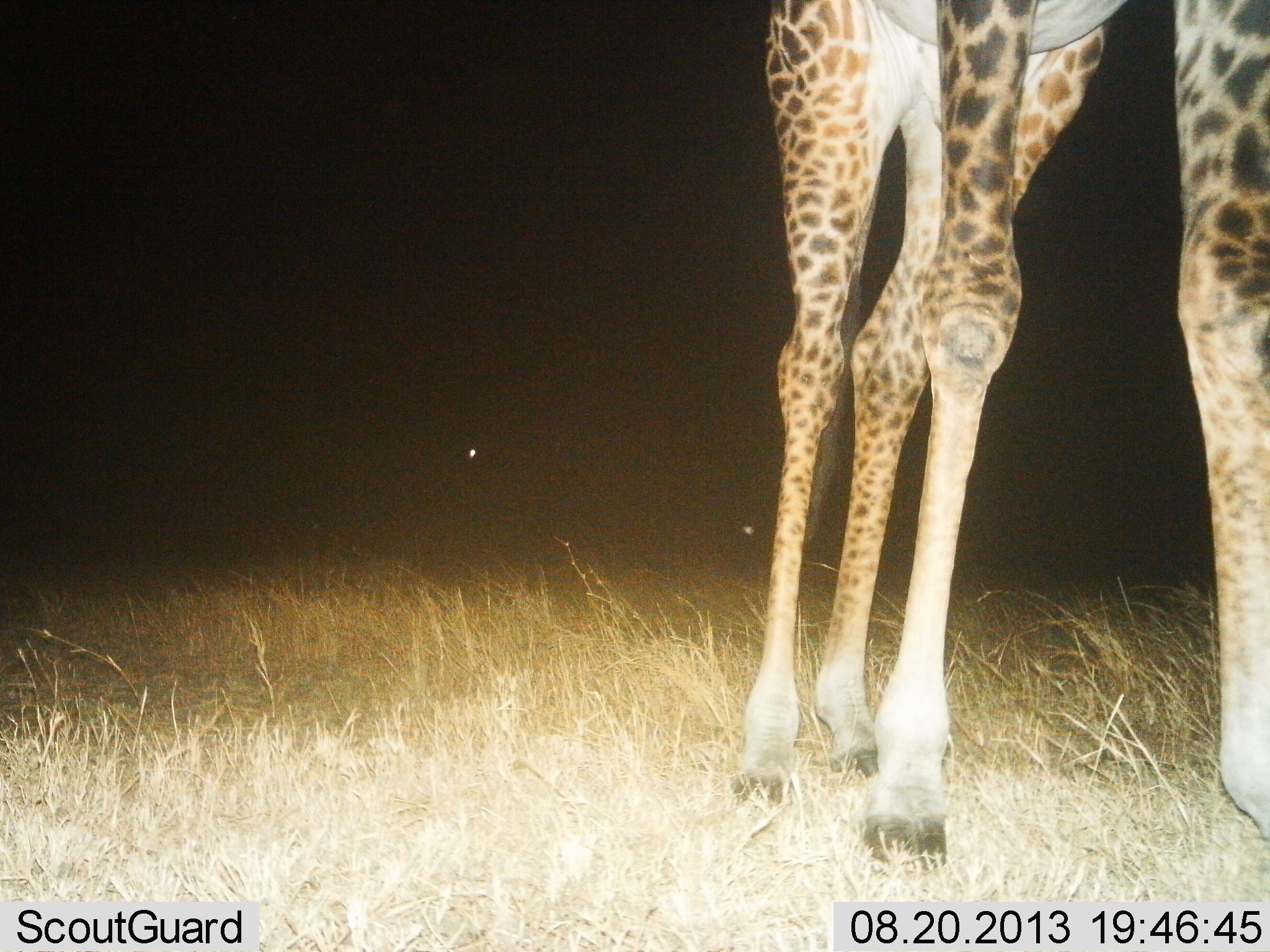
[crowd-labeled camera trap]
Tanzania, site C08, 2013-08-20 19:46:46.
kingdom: Animalia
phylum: Chordata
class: Mammalia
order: Artiodactyla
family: Giraffidae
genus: Giraffa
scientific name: Giraffa camelopardalis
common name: giraffe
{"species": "giraffe (Giraffa camelopardalis)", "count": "1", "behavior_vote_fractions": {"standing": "90%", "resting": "0%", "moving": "10%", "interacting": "0%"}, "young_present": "0%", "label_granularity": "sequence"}